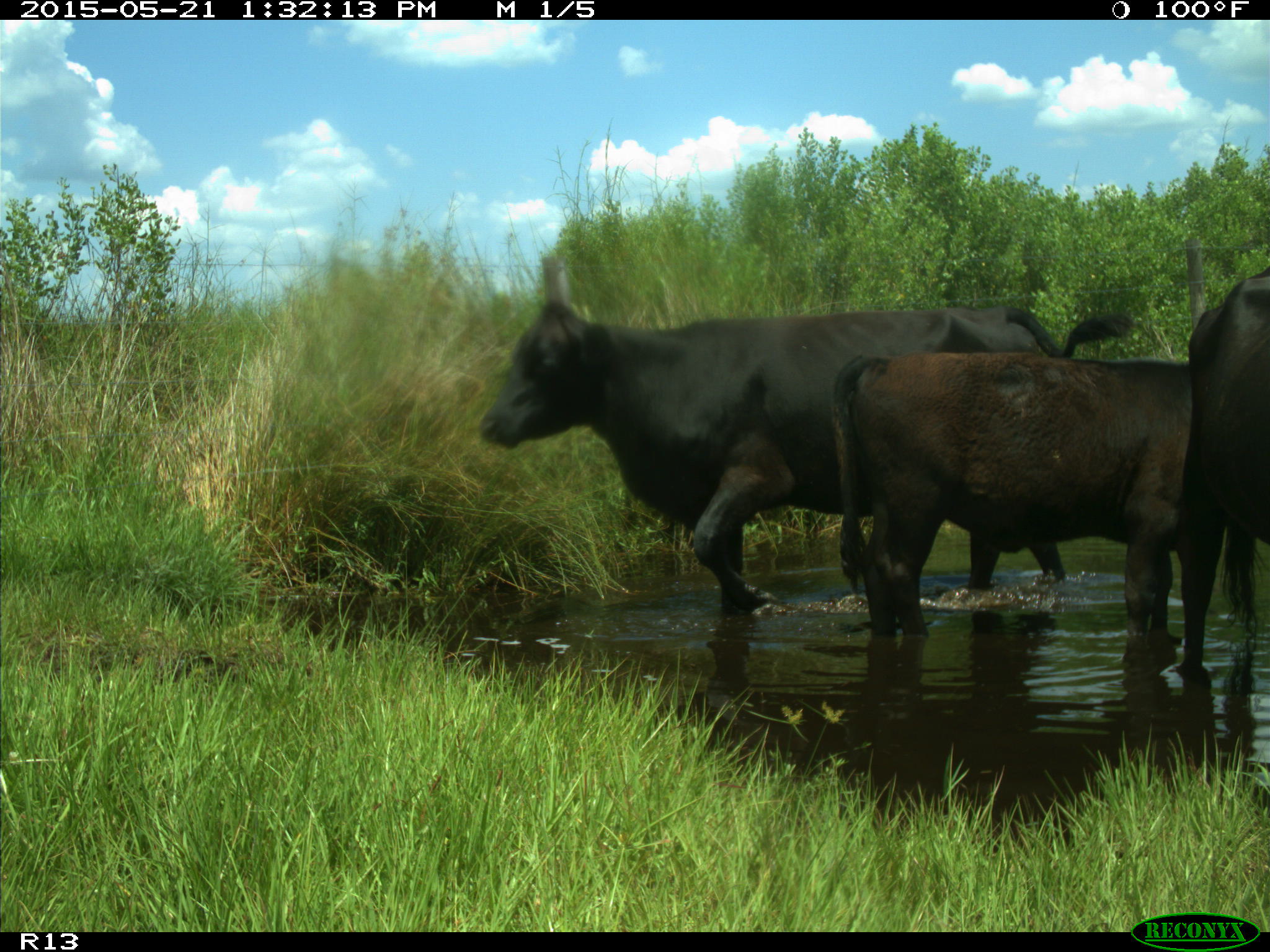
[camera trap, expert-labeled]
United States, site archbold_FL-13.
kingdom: Animalia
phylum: Chordata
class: Mammalia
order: Artiodactyla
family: Bovidae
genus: Bos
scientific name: Bos taurus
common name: domestic cow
Bos taurus (domestic cow).